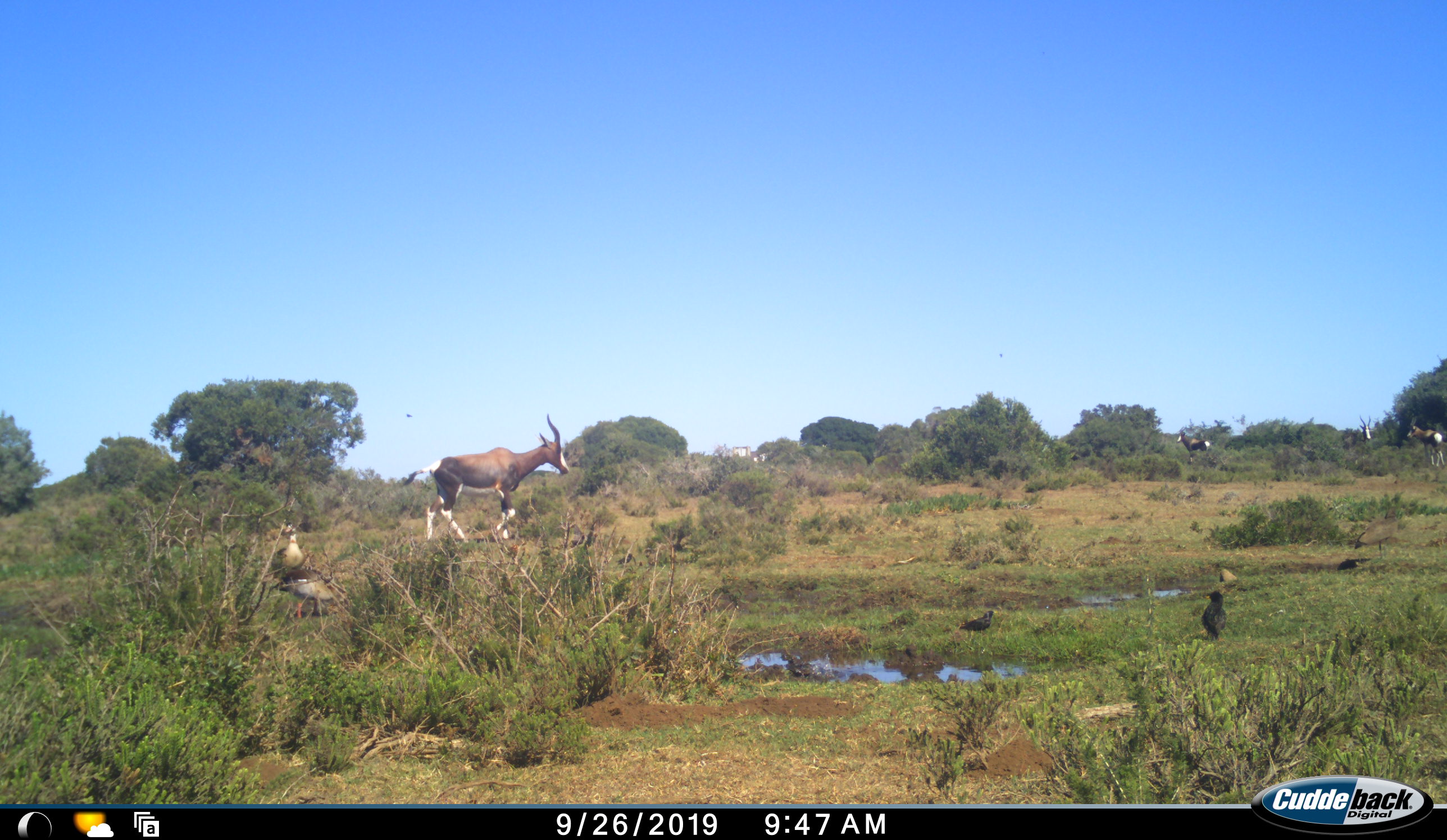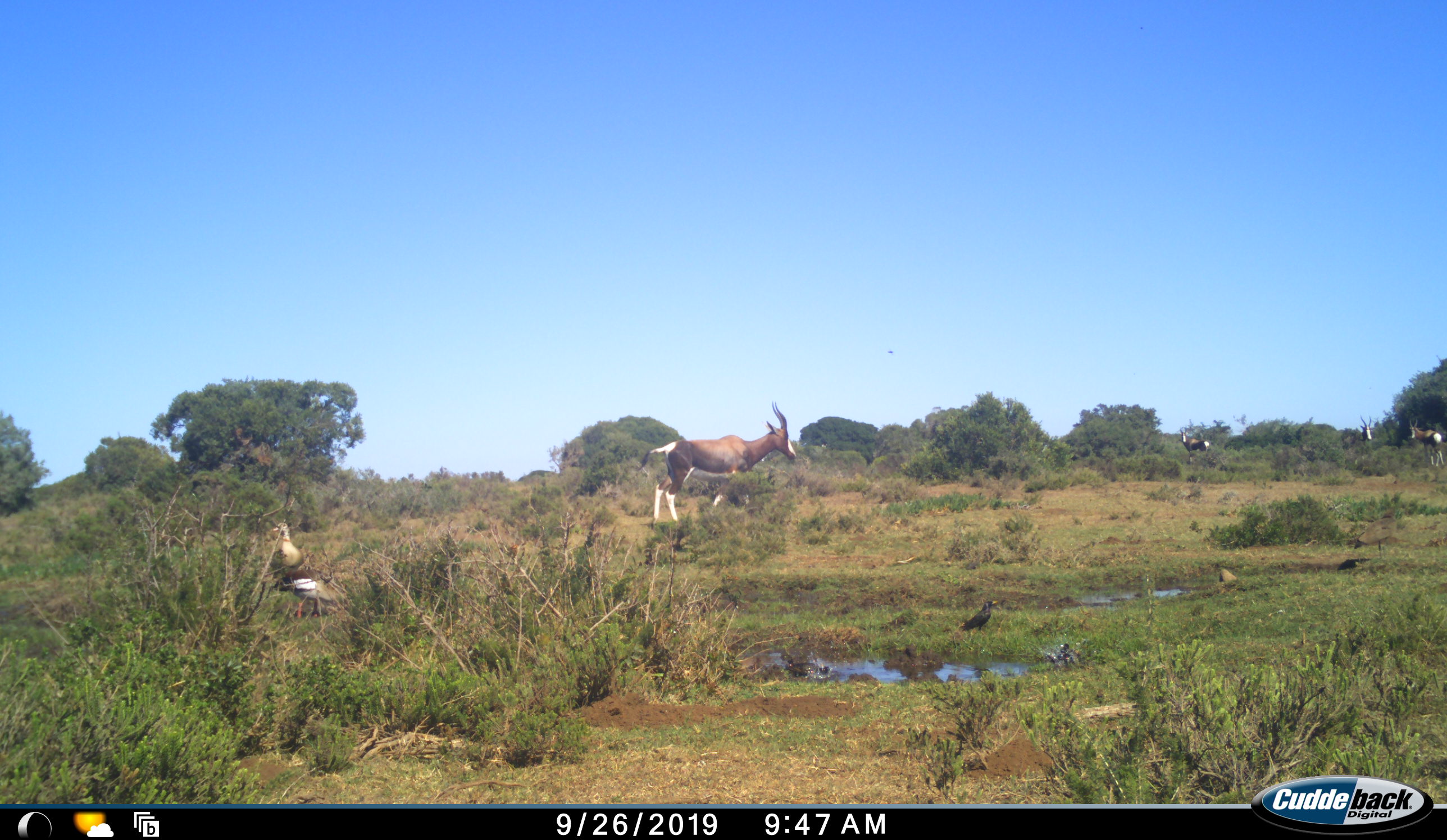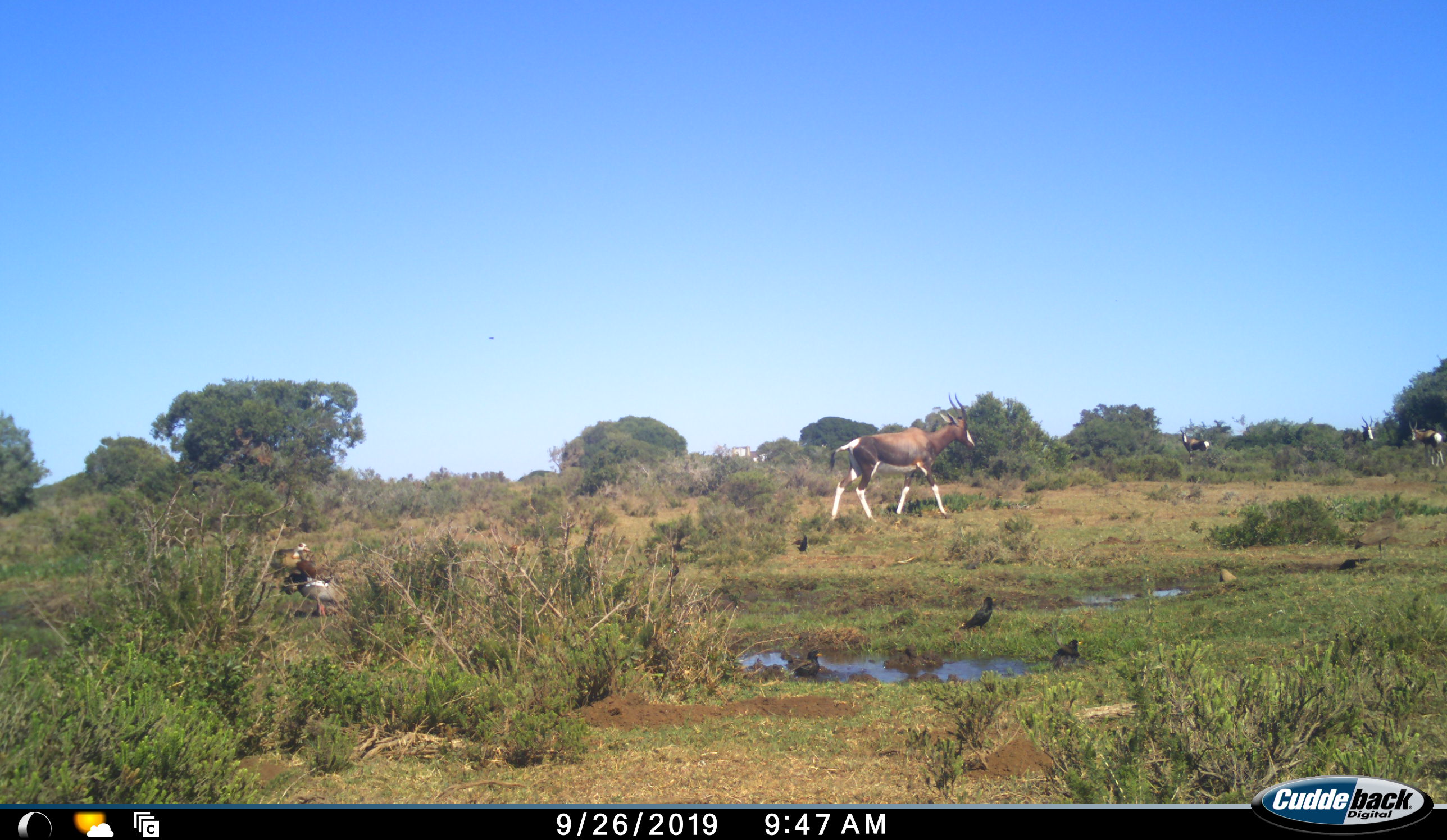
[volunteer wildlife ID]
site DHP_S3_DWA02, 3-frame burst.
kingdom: Animalia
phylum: Chordata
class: Aves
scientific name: Aves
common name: bird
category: birdother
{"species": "birdother (bird) (Aves)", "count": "6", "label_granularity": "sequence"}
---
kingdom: Animalia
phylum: Chordata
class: Mammalia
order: Artiodactyla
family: Bovidae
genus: Damaliscus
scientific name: Damaliscus pygargus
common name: bontebok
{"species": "bontebok (Damaliscus pygargus)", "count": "4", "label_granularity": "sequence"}